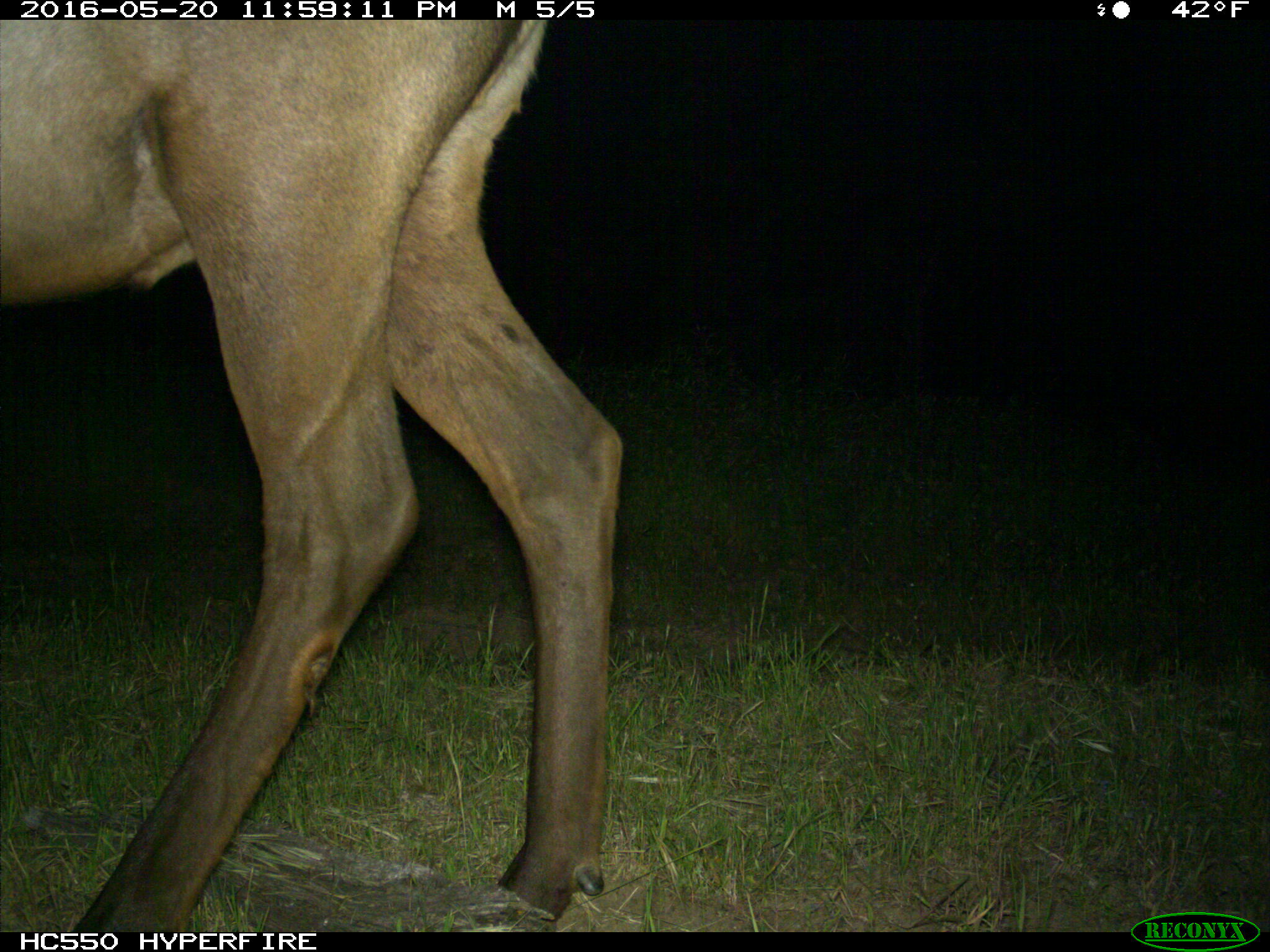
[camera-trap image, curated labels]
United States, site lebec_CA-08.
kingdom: Animalia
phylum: Chordata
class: Mammalia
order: Artiodactyla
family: Cervidae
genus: Cervus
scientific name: Cervus canadensis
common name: elk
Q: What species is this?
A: Cervus canadensis (elk).